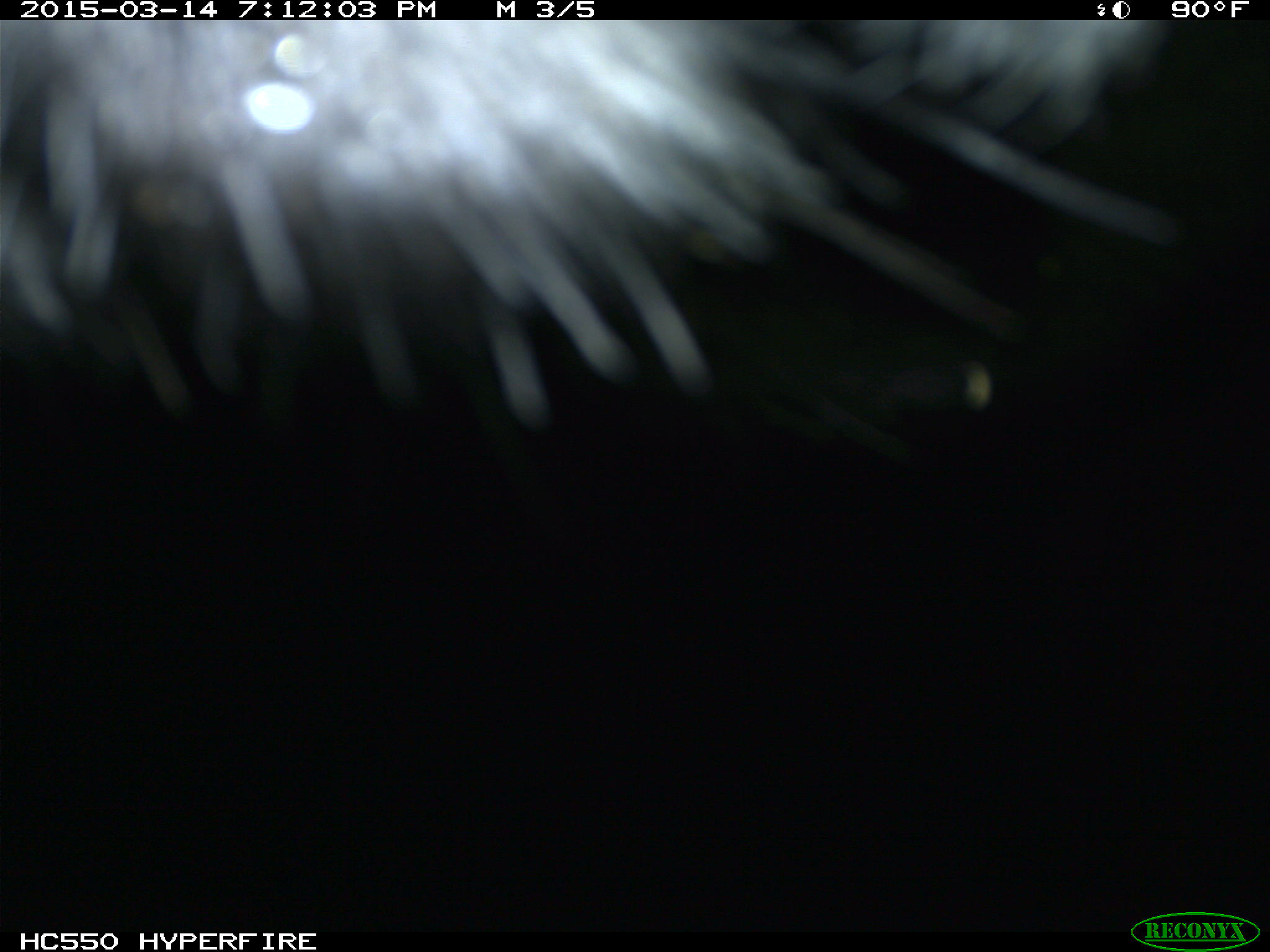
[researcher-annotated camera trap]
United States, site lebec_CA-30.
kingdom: Animalia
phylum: Chordata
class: Mammalia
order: Artiodactyla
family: Bovidae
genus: Bos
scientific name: Bos taurus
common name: domestic cow